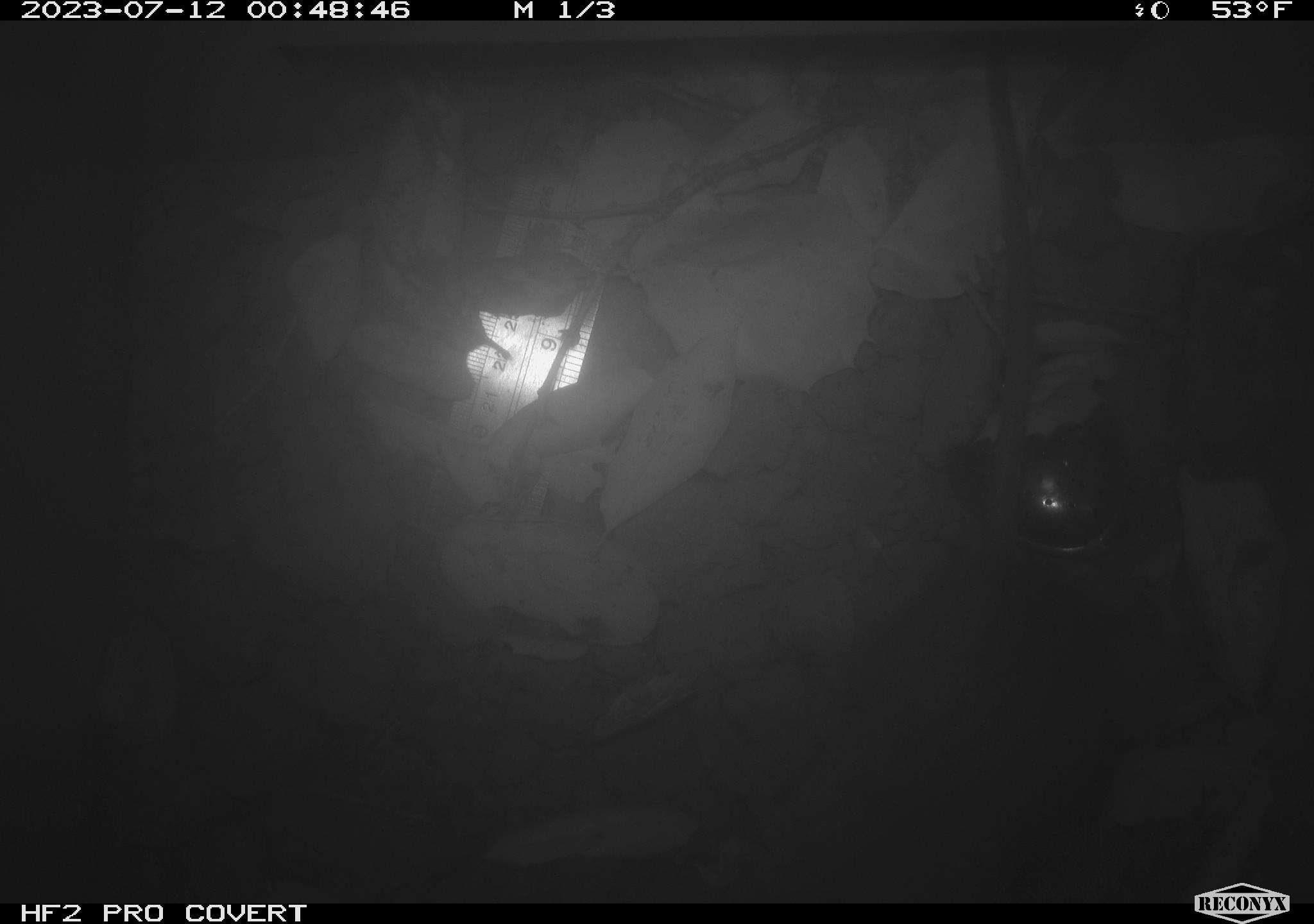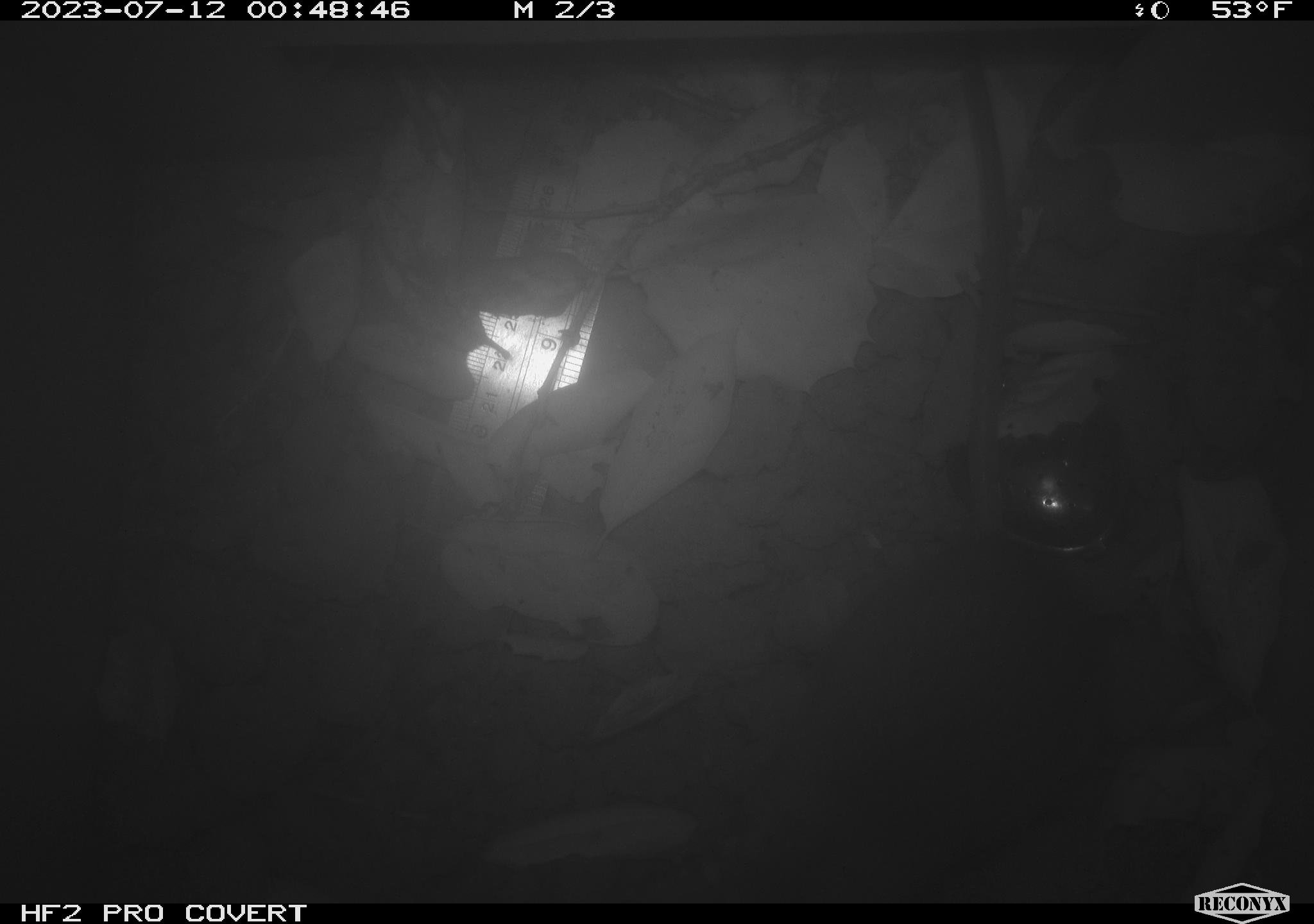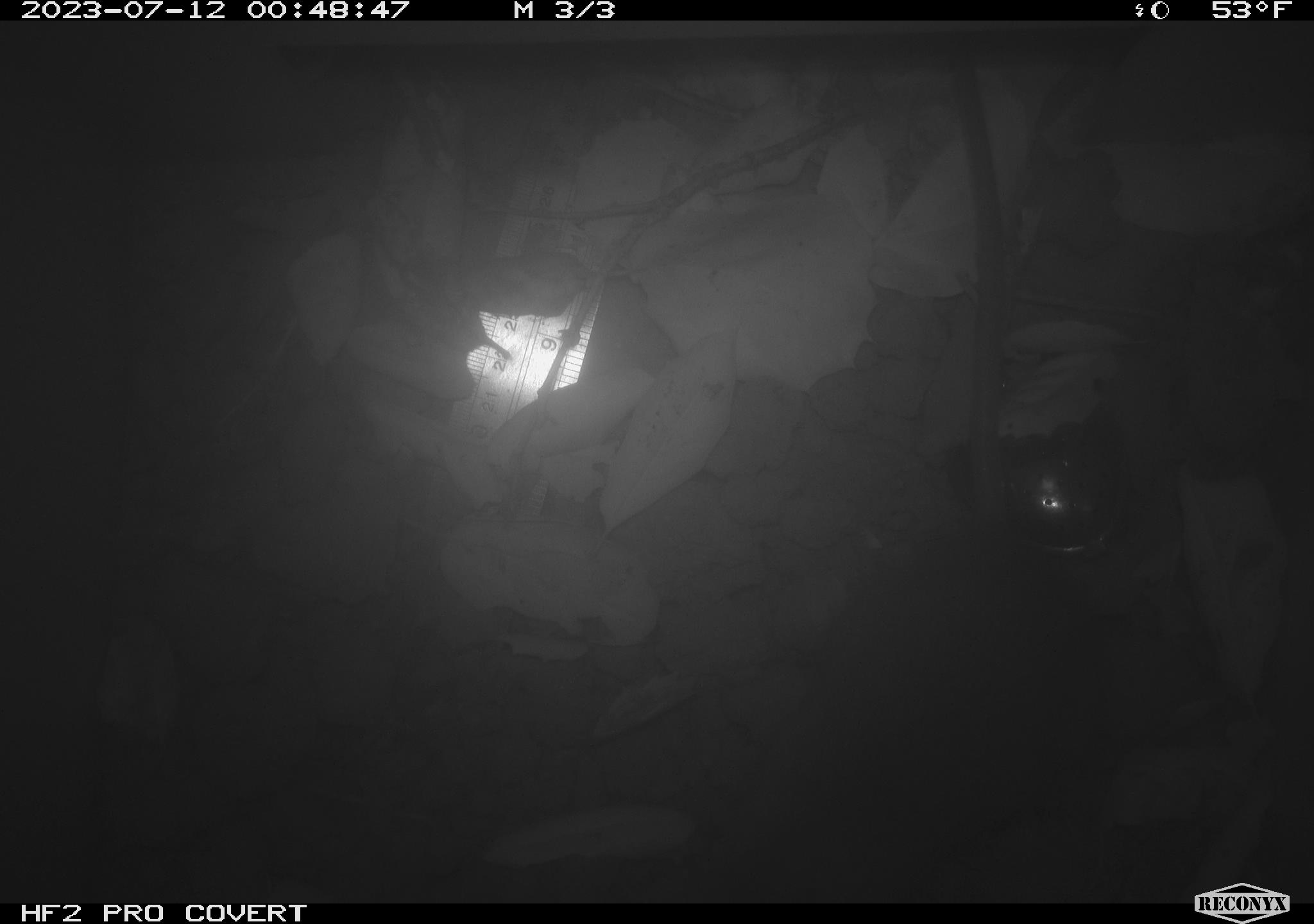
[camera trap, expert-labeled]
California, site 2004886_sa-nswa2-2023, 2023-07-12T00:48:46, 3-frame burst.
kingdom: Animalia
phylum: Chordata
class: Mammalia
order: Rodentia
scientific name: Rodentia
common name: mouse species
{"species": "mouse species (Rodentia)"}